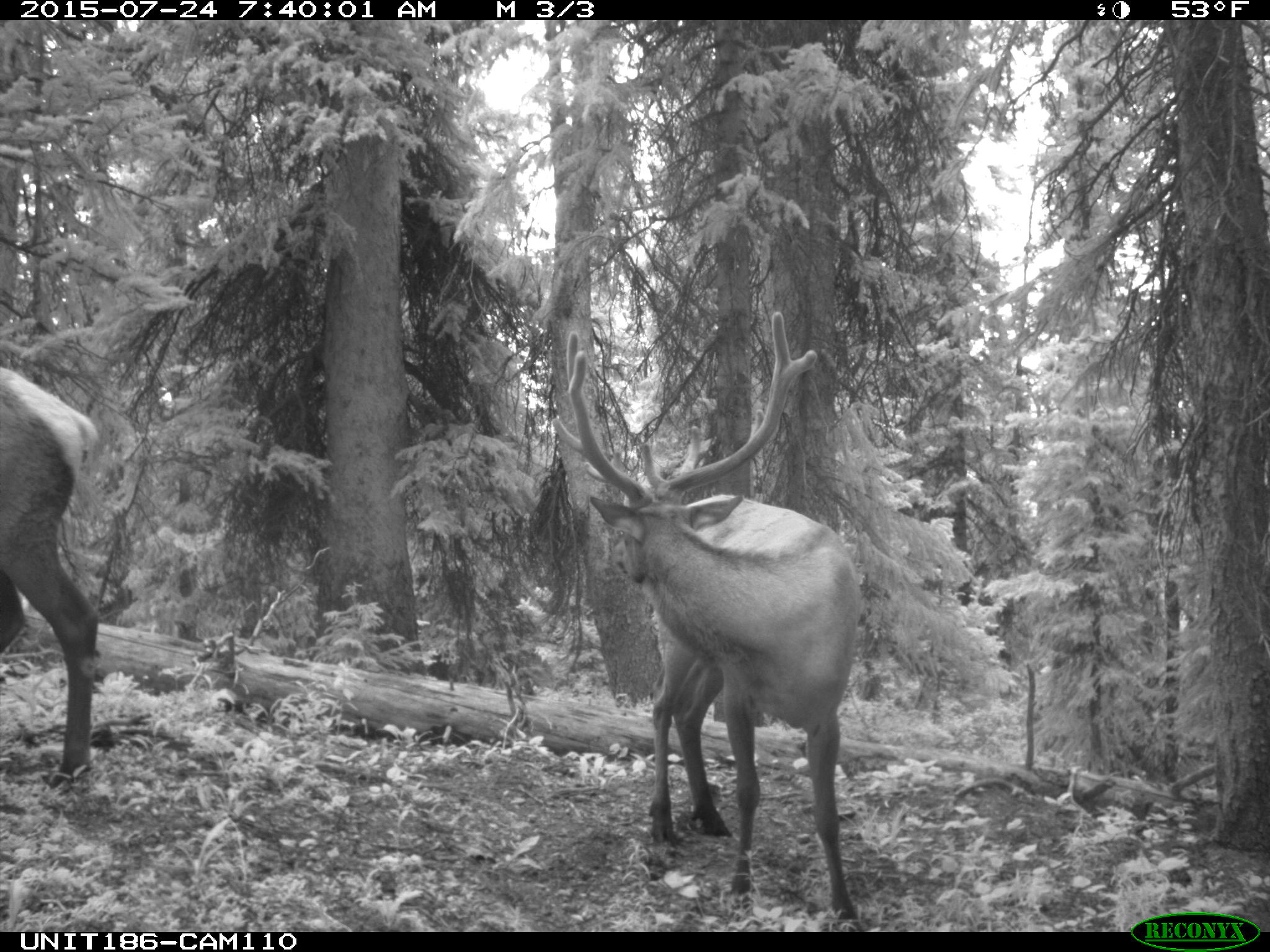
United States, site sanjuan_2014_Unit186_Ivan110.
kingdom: Animalia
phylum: Chordata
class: Mammalia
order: Artiodactyla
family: Cervidae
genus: Cervus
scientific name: Cervus elaphus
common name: red deer